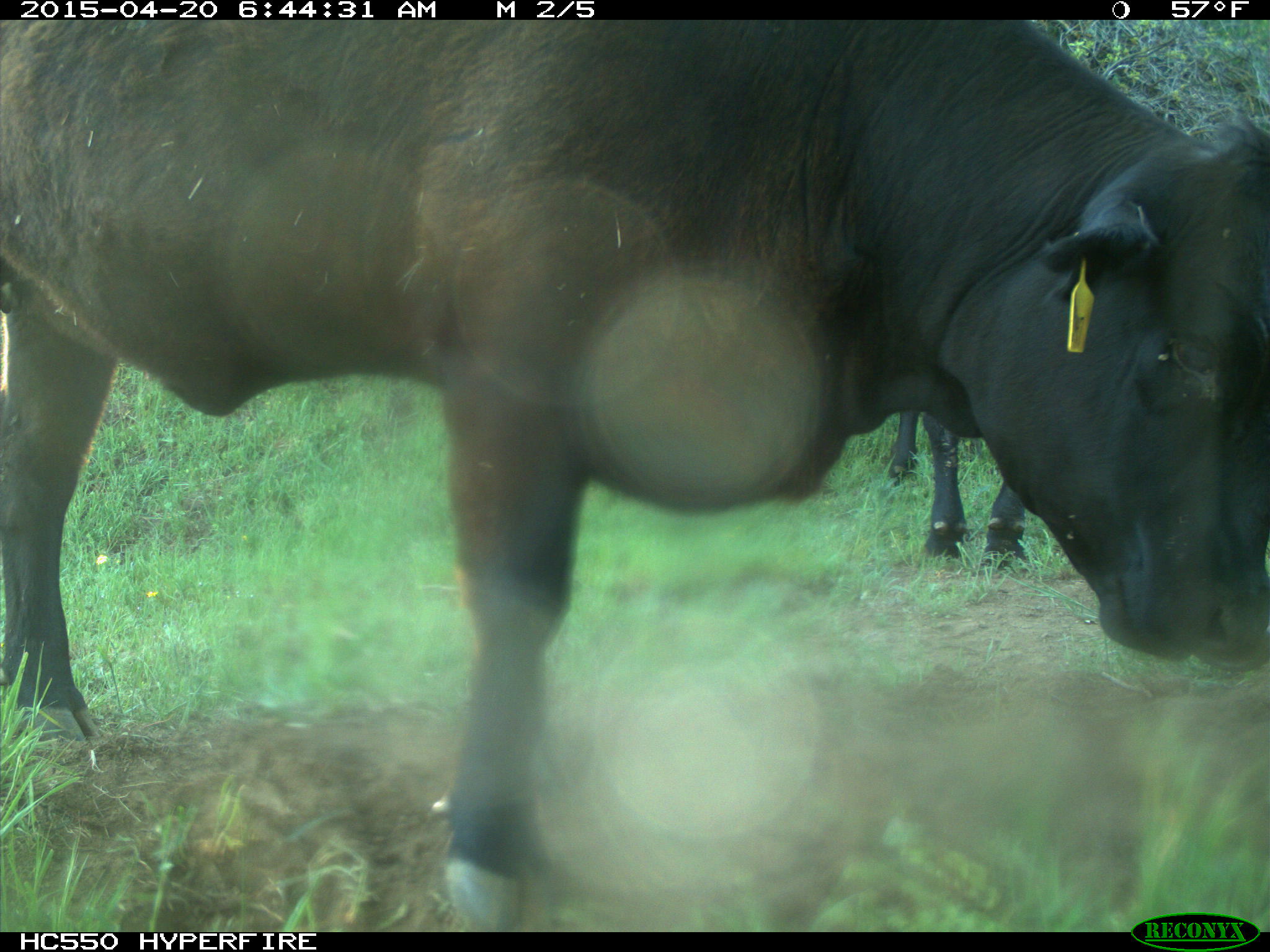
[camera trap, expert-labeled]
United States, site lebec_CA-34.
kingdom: Animalia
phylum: Chordata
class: Mammalia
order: Artiodactyla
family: Bovidae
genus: Bos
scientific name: Bos taurus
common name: domestic cow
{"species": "Bos taurus (domestic cow)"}